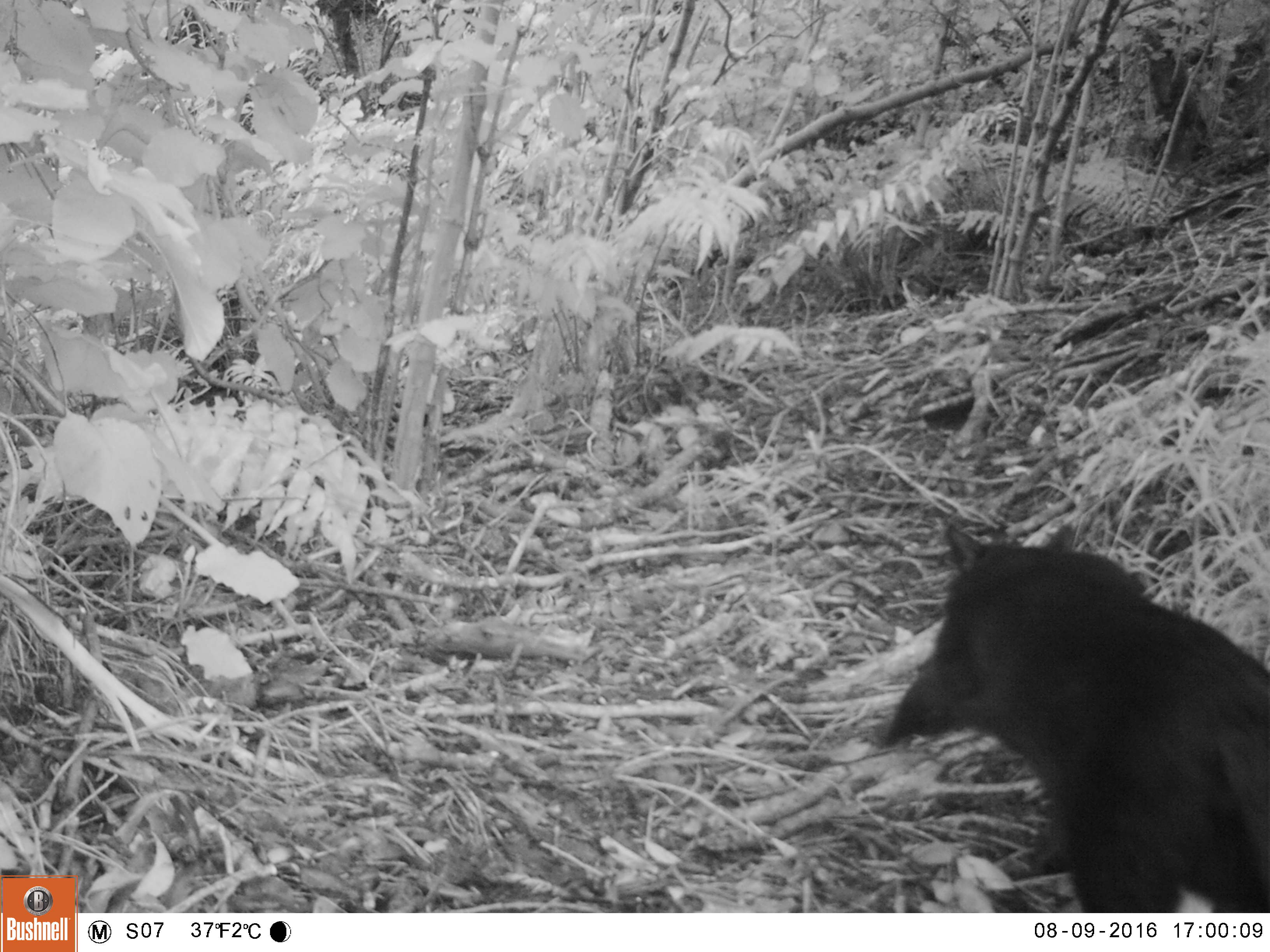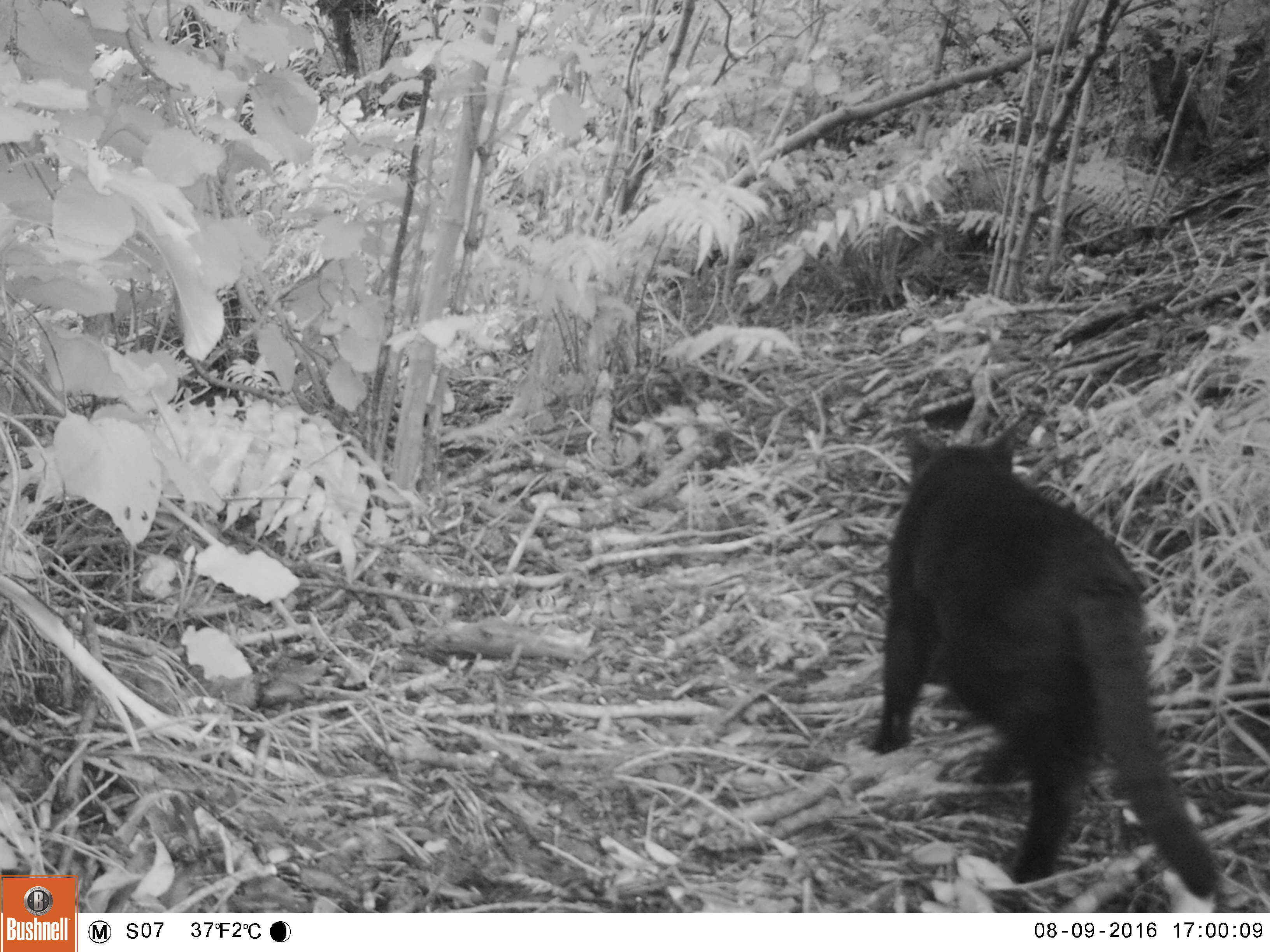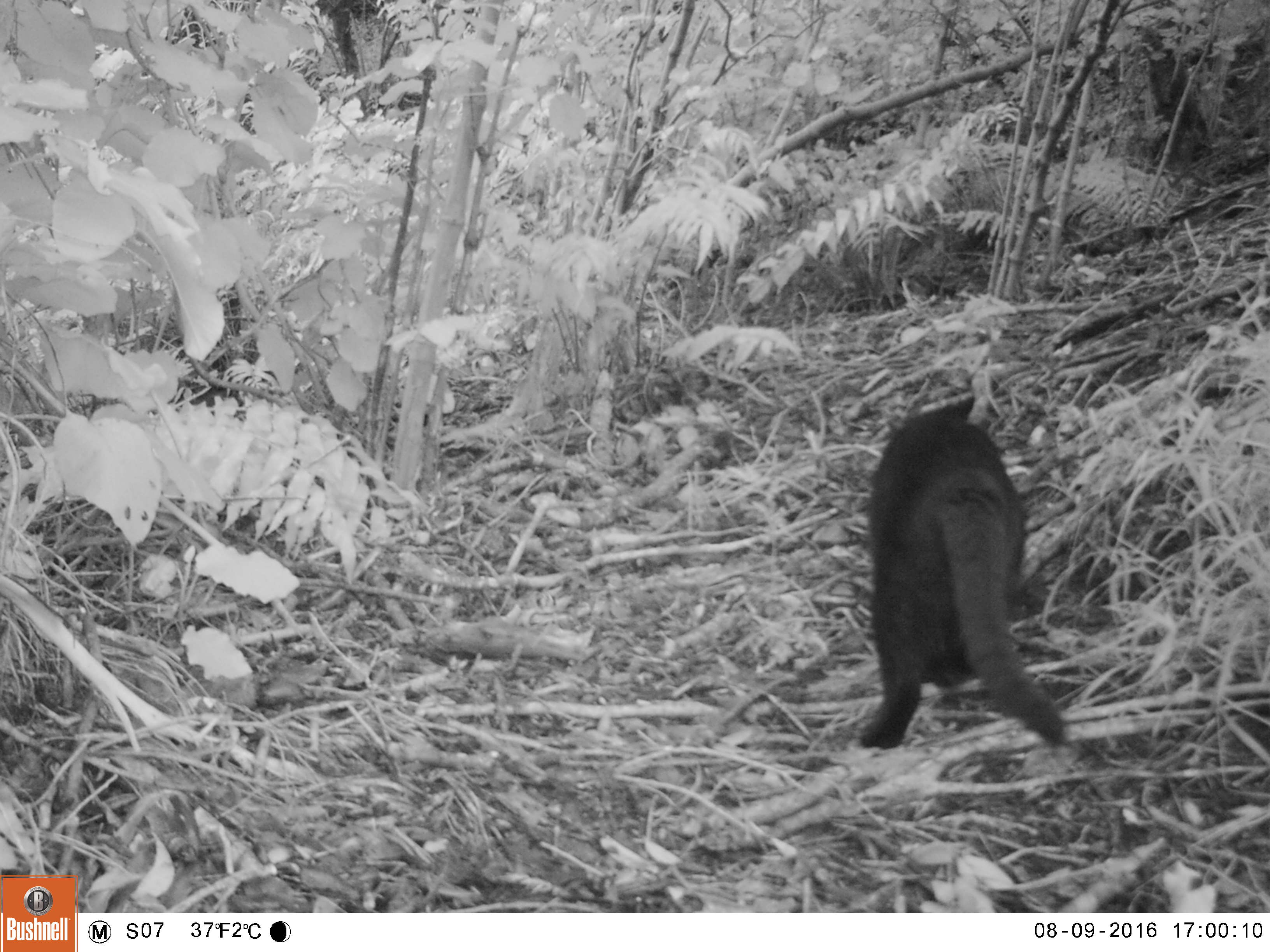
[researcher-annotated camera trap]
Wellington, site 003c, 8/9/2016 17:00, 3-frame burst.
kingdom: Animalia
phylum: Chordata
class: Mammalia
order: Carnivora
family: Felidae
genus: Felis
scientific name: Felis catus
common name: cat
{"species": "cat (Felis catus)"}